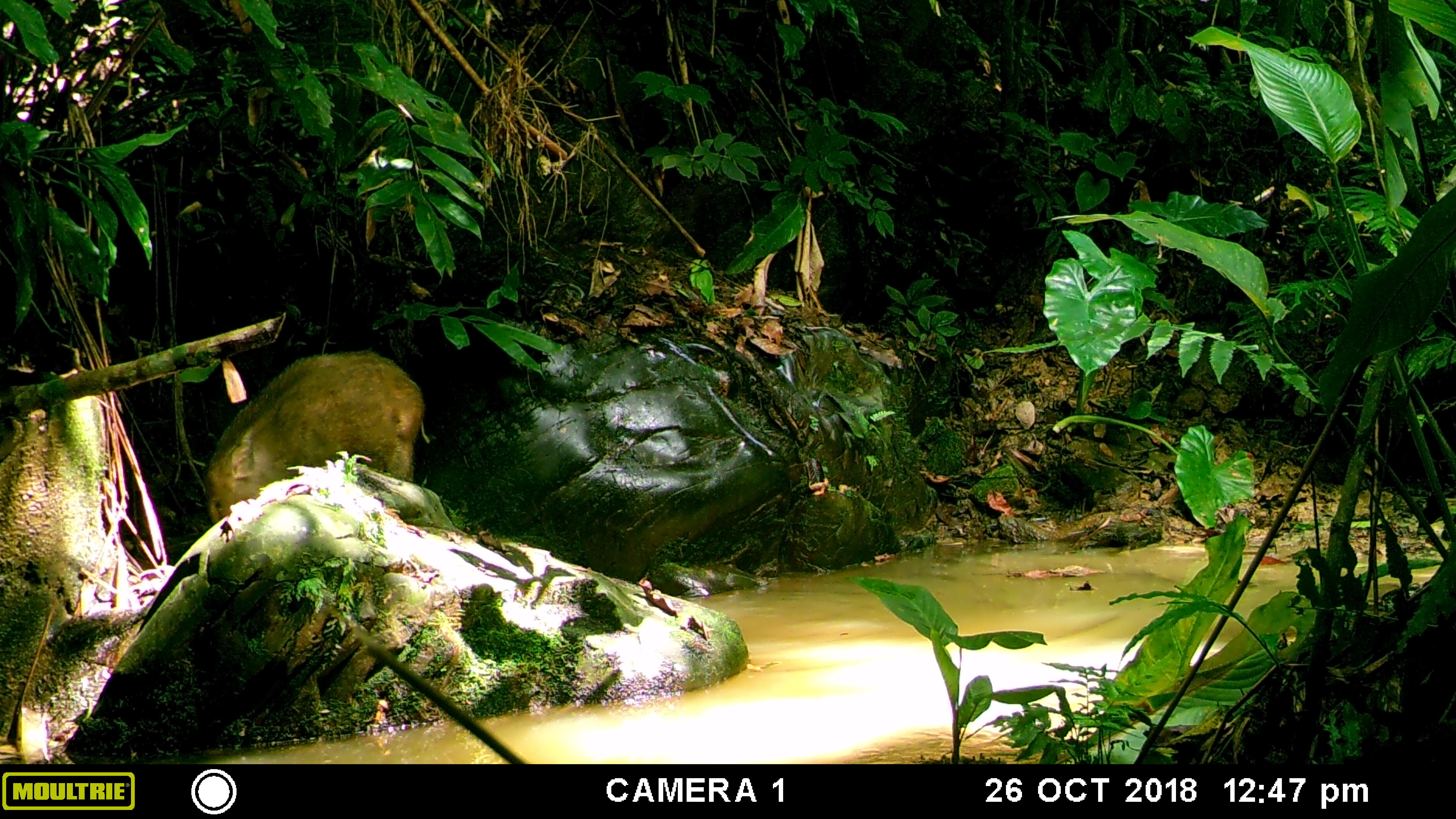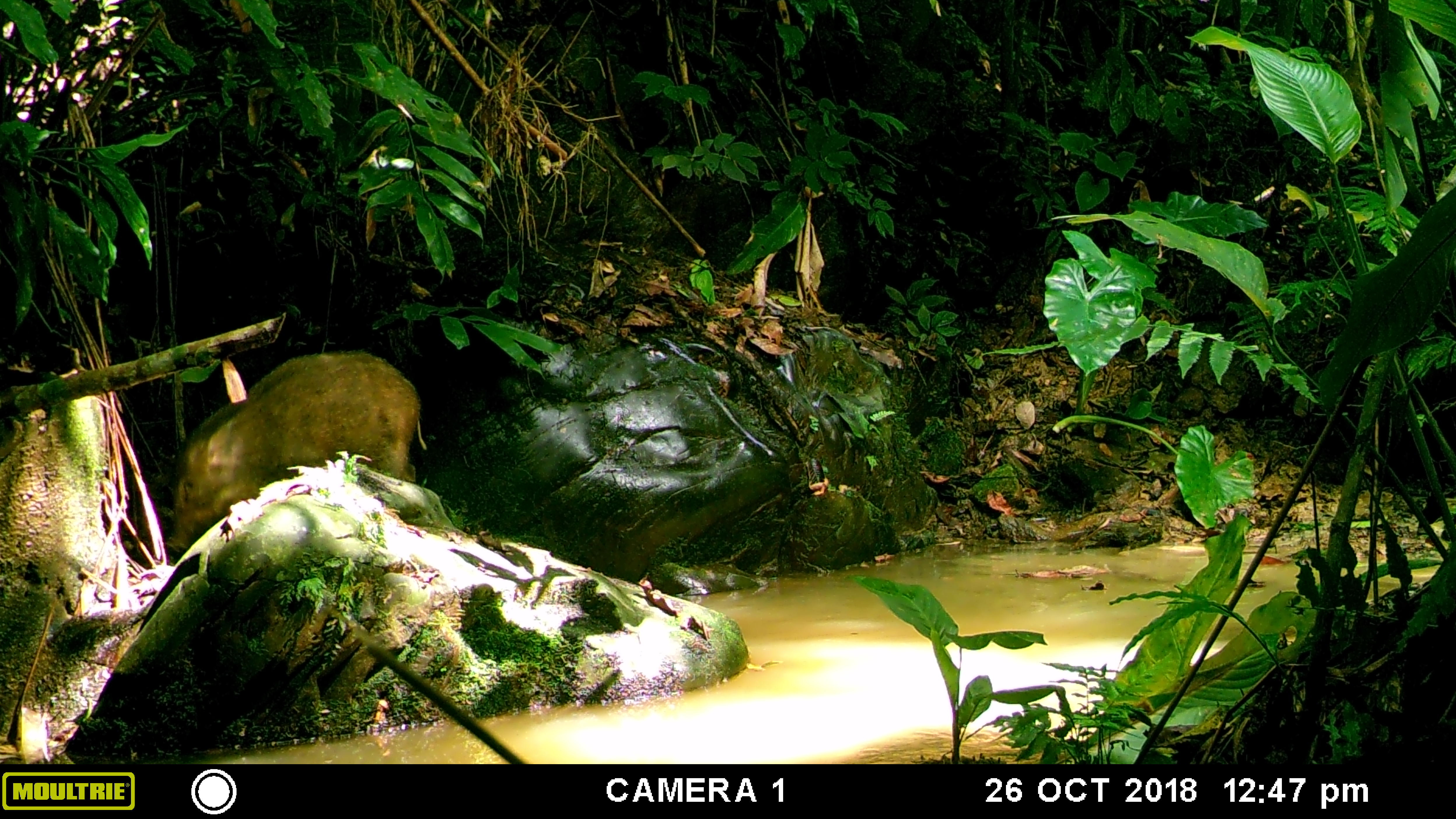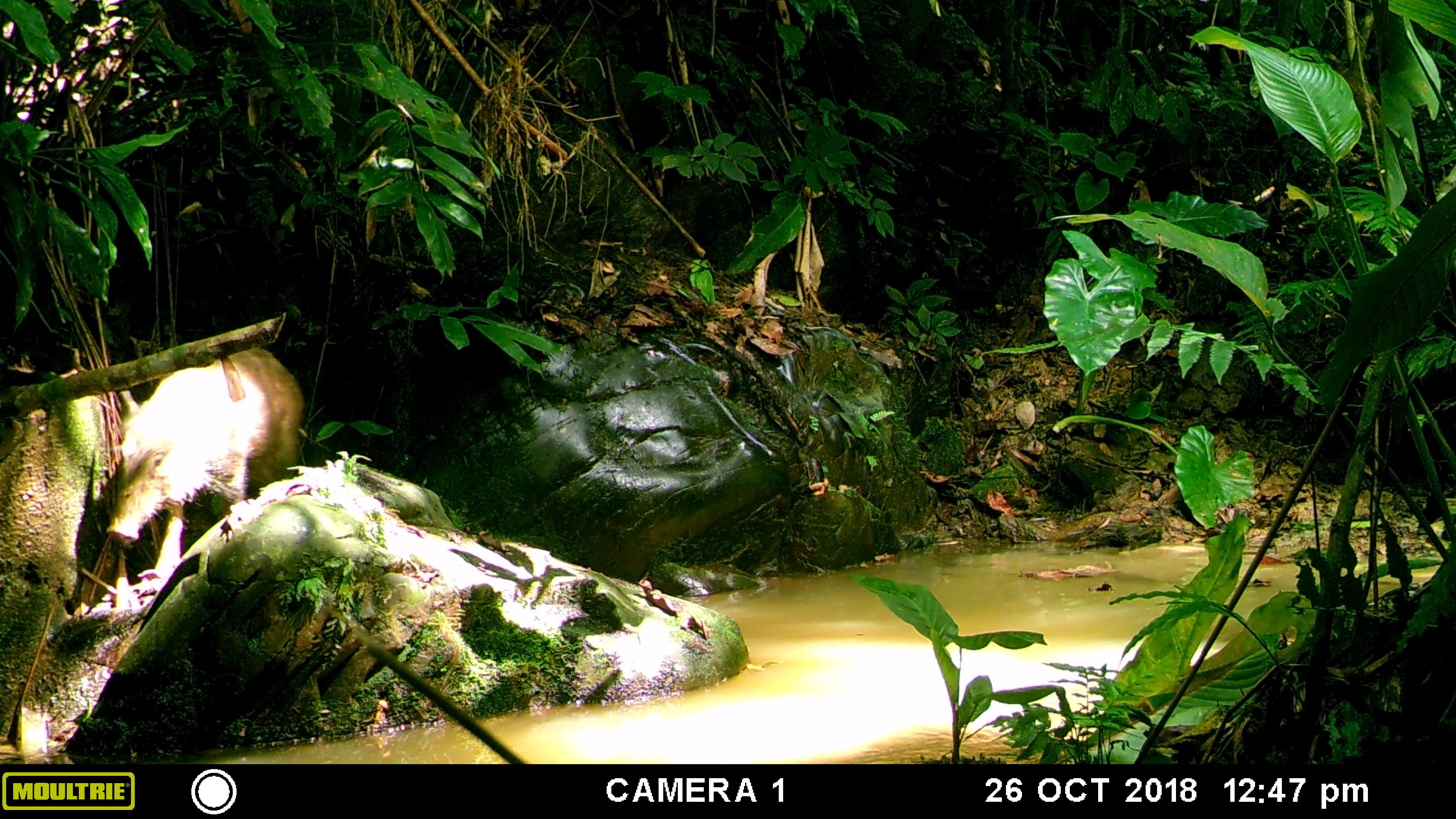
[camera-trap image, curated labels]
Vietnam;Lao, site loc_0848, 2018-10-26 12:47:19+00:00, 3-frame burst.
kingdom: Animalia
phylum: Chordata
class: Mammalia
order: Artiodactyla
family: Suidae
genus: Sus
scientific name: Sus scrofa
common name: eurasian wild pig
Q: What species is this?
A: Eurasian wild pig (Sus scrofa).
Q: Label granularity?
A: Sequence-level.